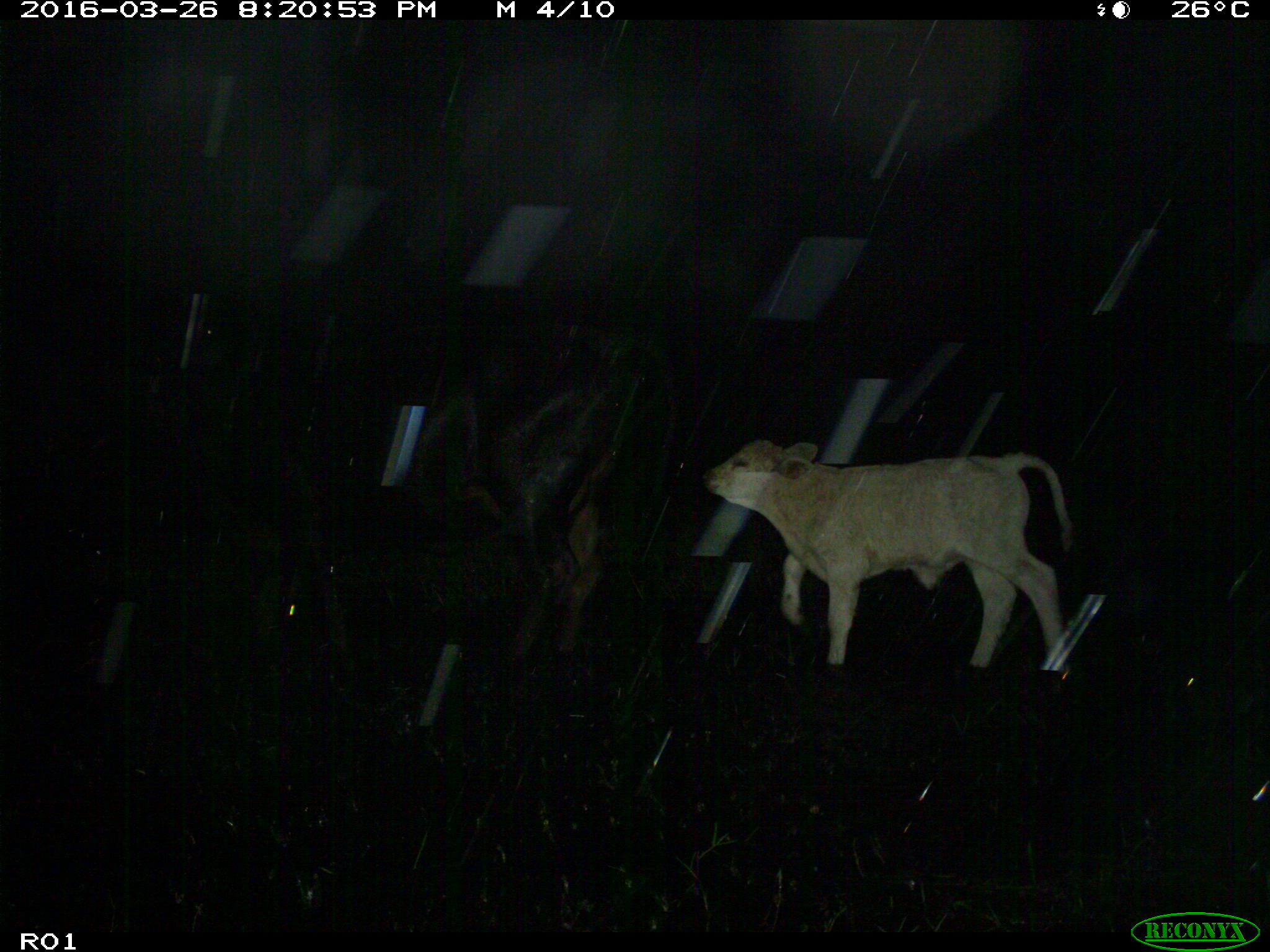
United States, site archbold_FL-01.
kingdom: Animalia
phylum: Chordata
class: Mammalia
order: Artiodactyla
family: Bovidae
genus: Bos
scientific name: Bos taurus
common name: domestic cow